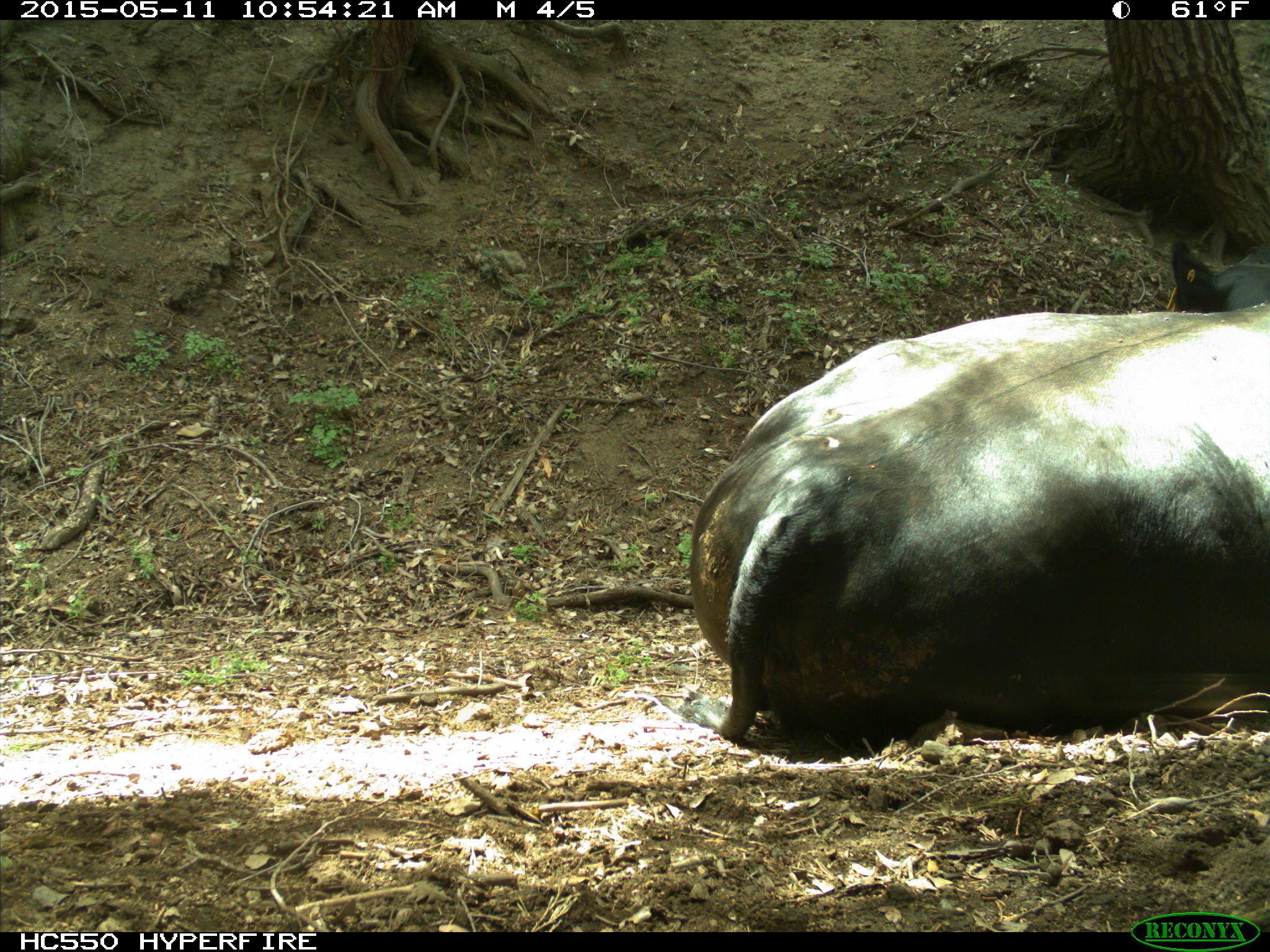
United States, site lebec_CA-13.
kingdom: Animalia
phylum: Chordata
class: Mammalia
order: Artiodactyla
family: Bovidae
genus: Bos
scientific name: Bos taurus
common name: domestic cow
Bos taurus (domestic cow).